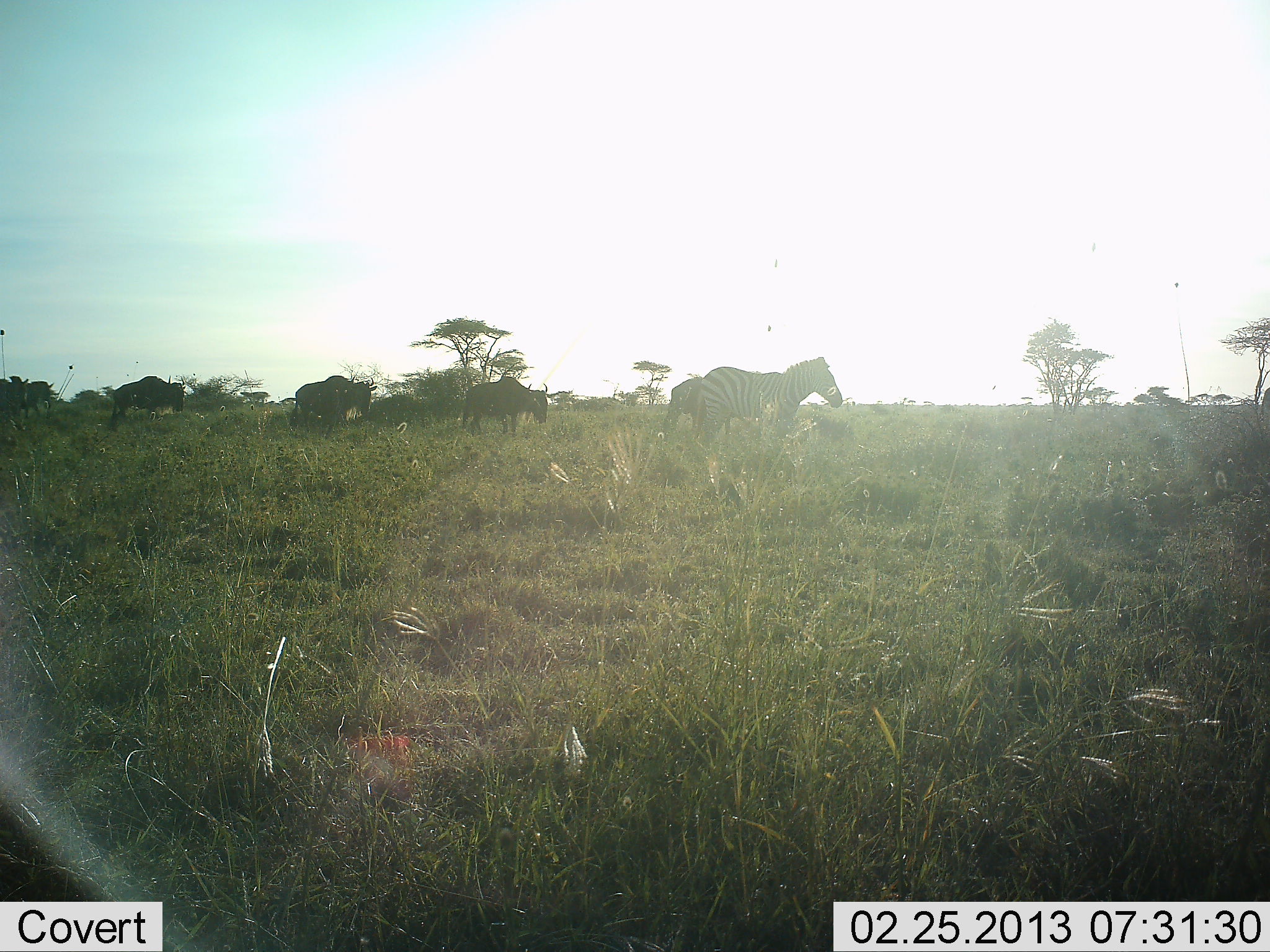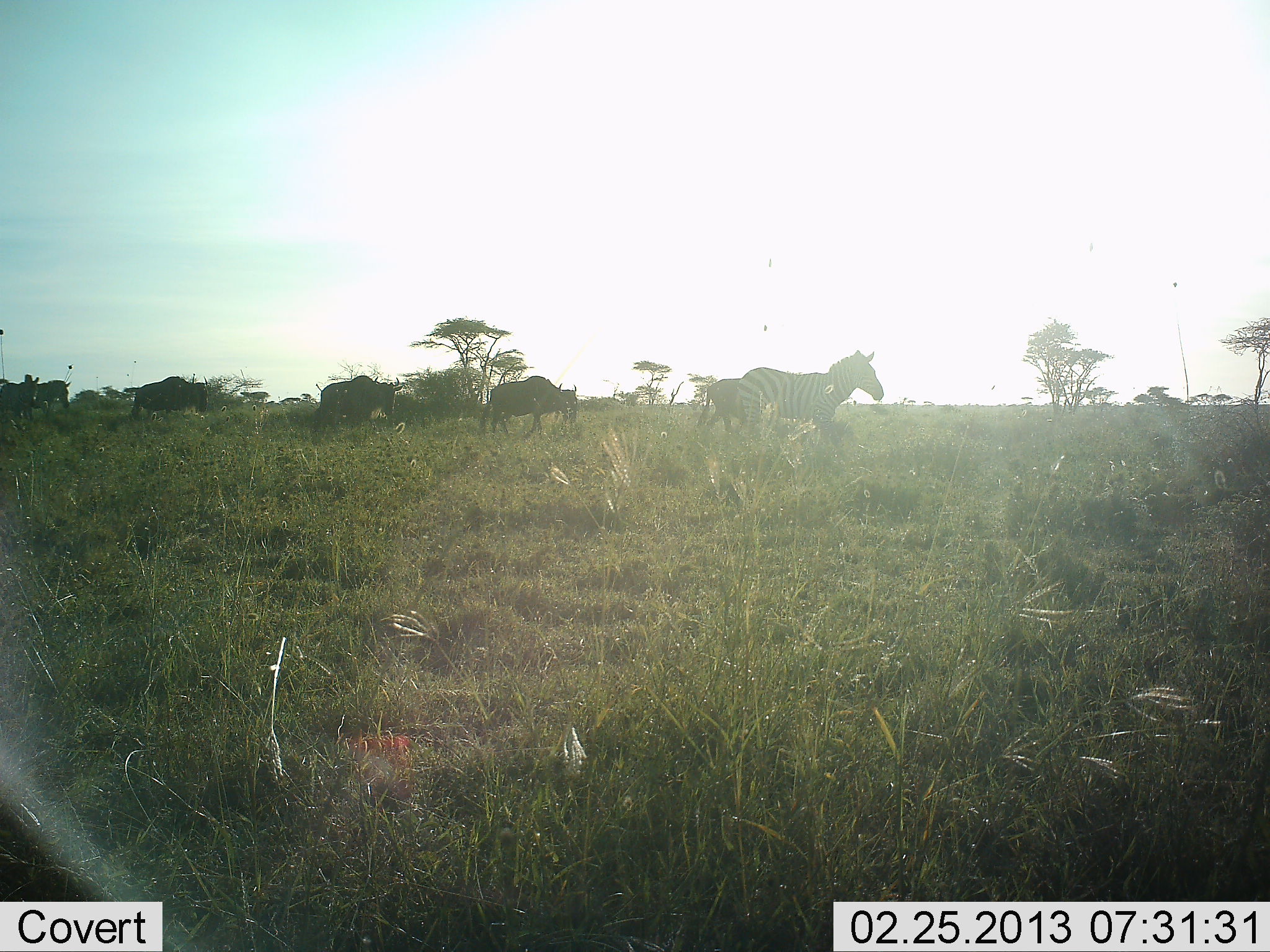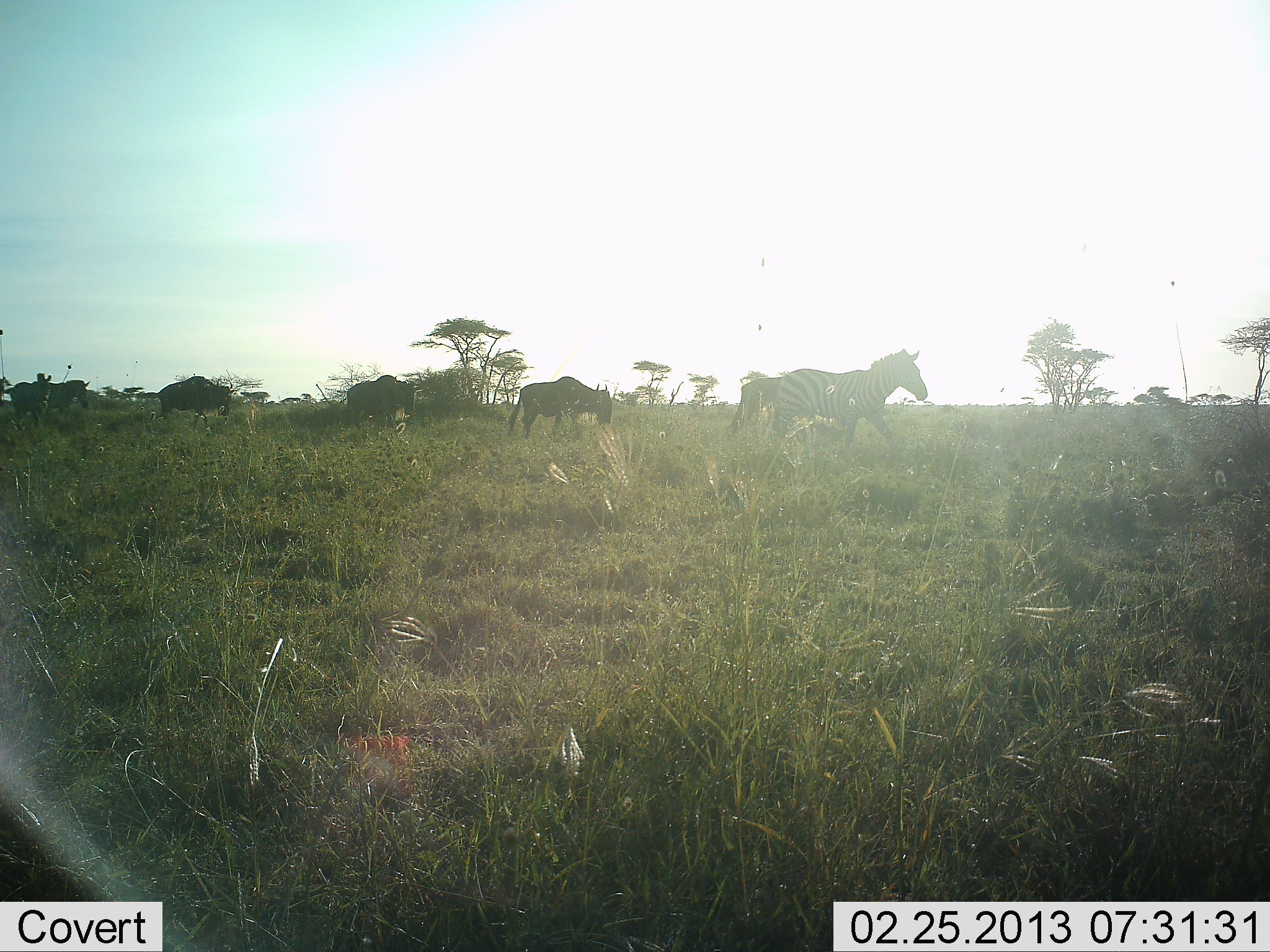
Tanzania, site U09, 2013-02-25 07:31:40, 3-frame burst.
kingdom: Animalia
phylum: Chordata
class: Mammalia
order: Artiodactyla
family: Bovidae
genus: Connochaetes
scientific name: Connochaetes taurinus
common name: blue wildebeest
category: wildebeest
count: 4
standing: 0%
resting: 0%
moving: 100%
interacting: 11%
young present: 0%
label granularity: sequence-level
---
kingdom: Animalia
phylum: Chordata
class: Mammalia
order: Perissodactyla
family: Equidae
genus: Equus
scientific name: Equus quagga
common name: plains zebra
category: zebra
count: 2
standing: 0%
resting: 0%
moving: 100%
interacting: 5%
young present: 0%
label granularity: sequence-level